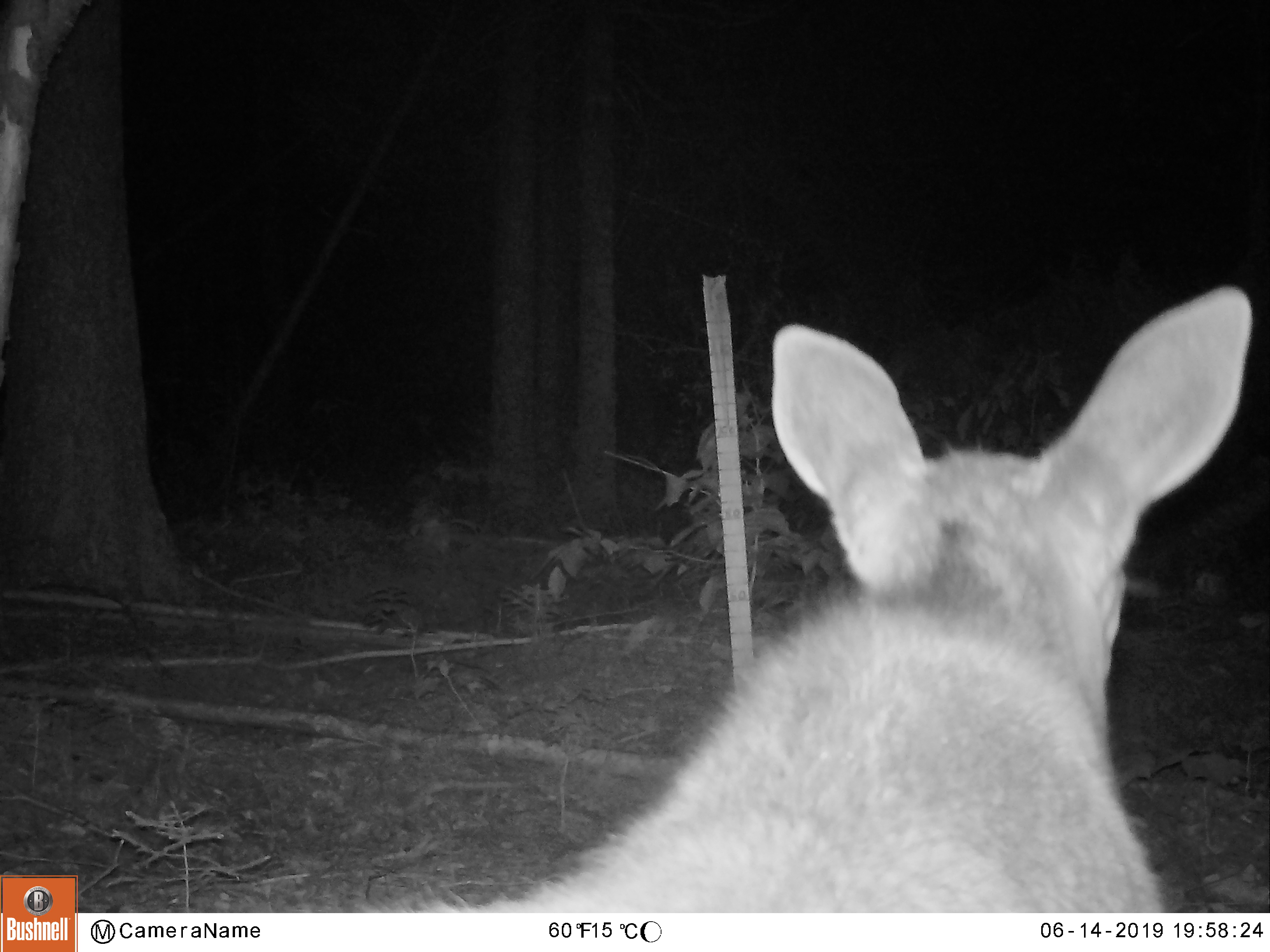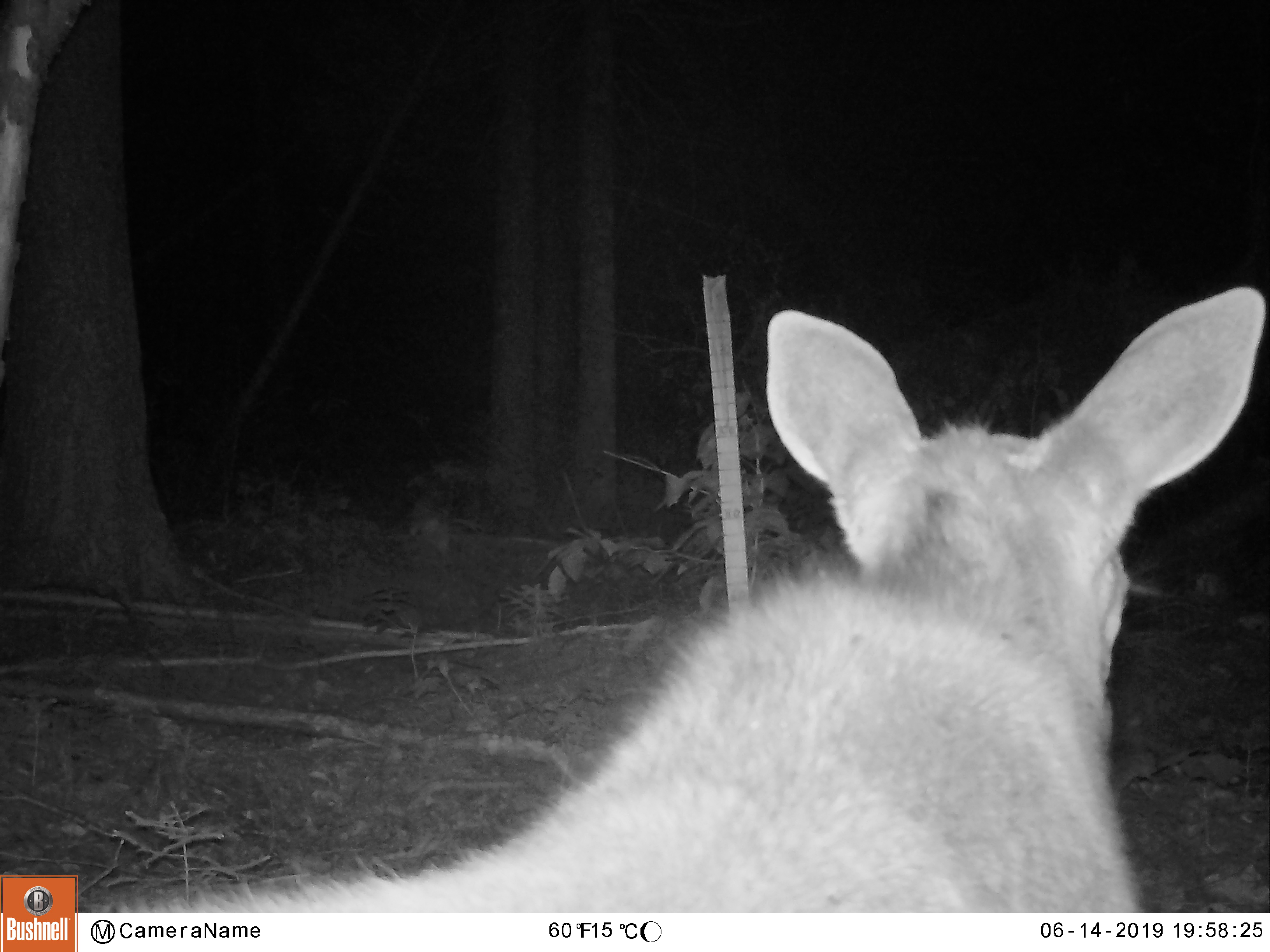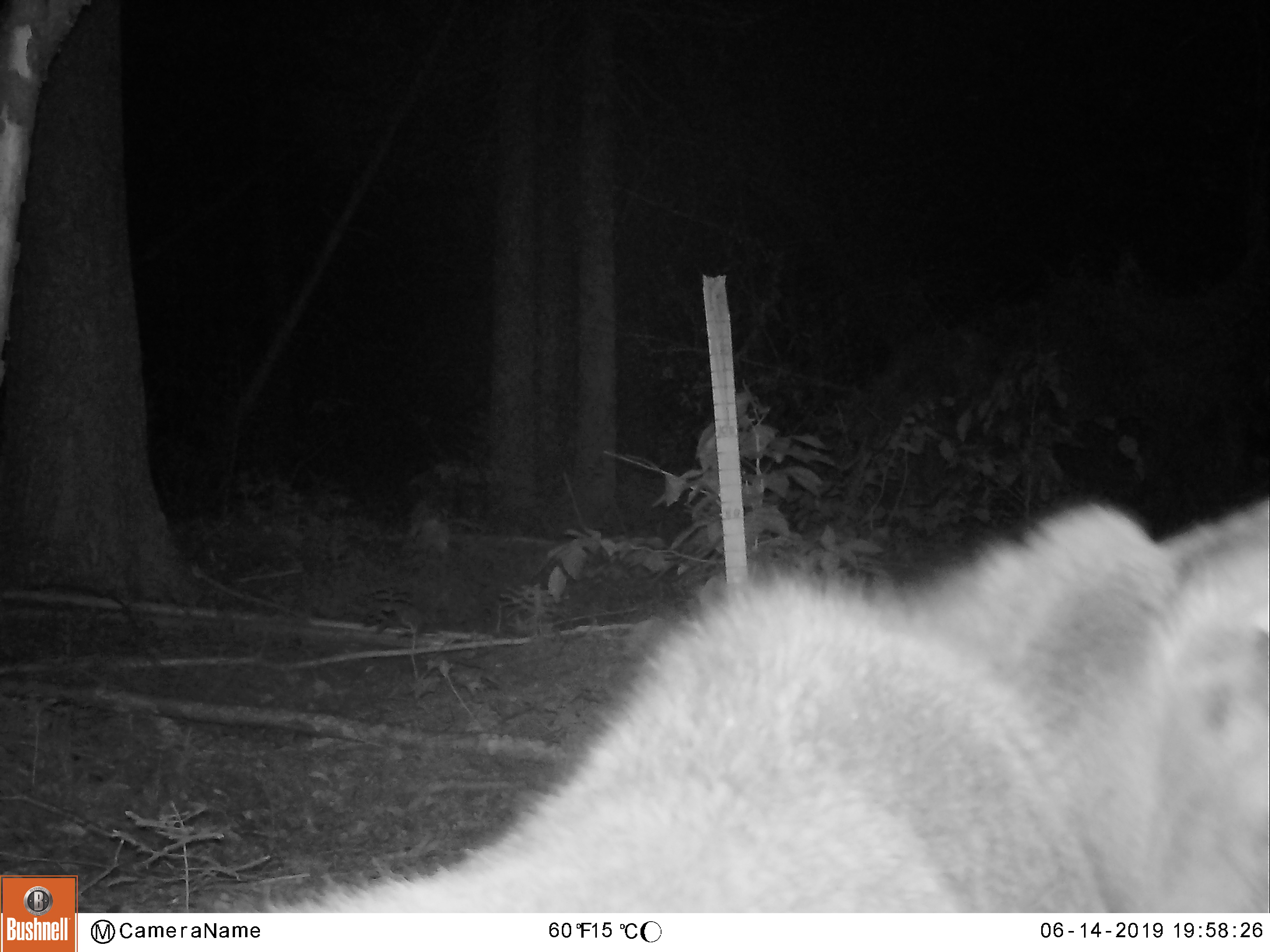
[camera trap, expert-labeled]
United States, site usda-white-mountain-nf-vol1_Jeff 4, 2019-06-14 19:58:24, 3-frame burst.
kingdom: Animalia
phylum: Chordata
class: Mammalia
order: Artiodactyla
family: Cervidae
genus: Alces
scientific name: Alces alces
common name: moose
Moose (Alces alces).